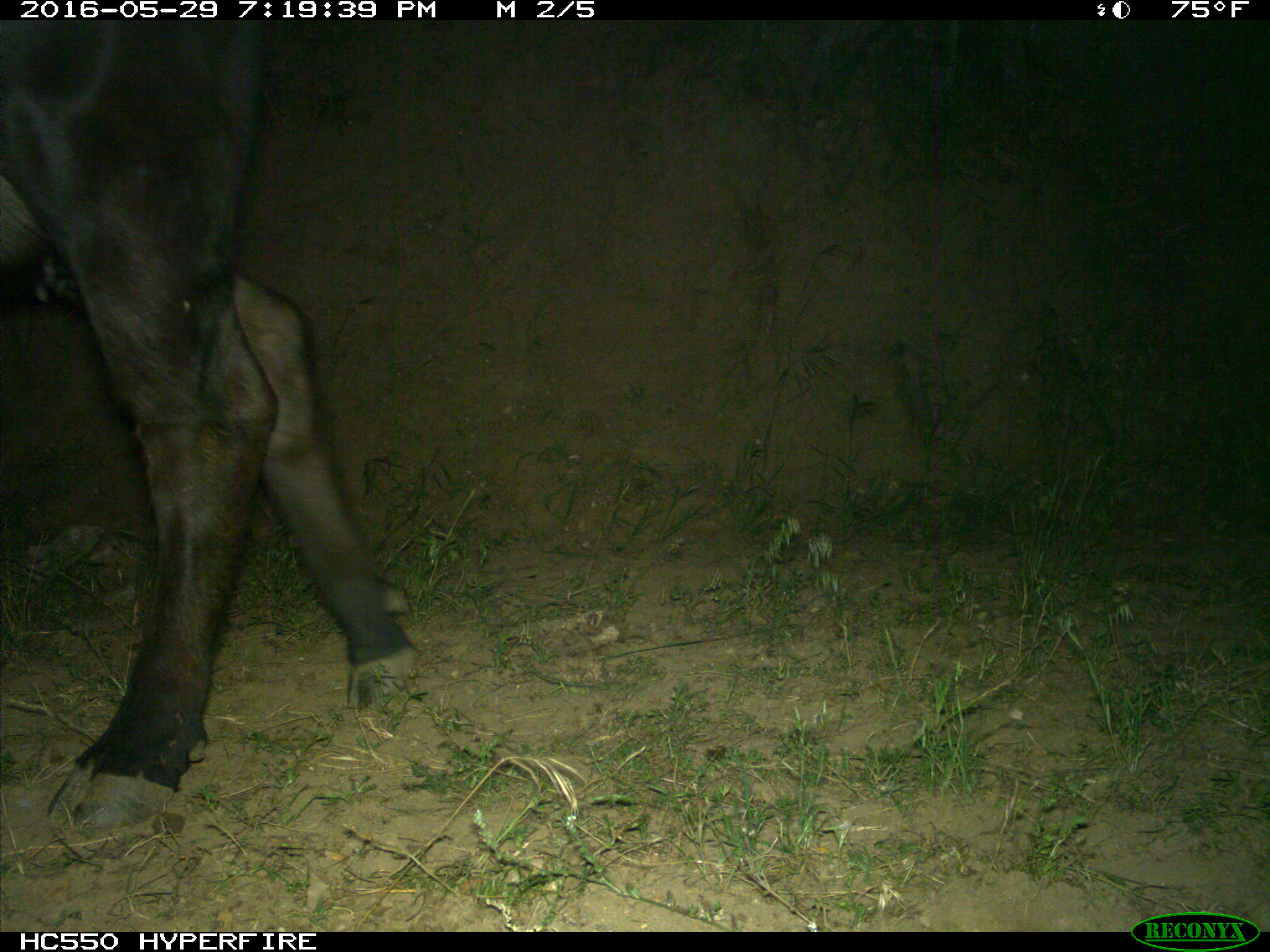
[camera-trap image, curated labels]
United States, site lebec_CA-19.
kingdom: Animalia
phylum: Chordata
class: Mammalia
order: Artiodactyla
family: Bovidae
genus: Bos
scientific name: Bos taurus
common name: domestic cow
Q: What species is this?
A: Bos taurus (domestic cow).